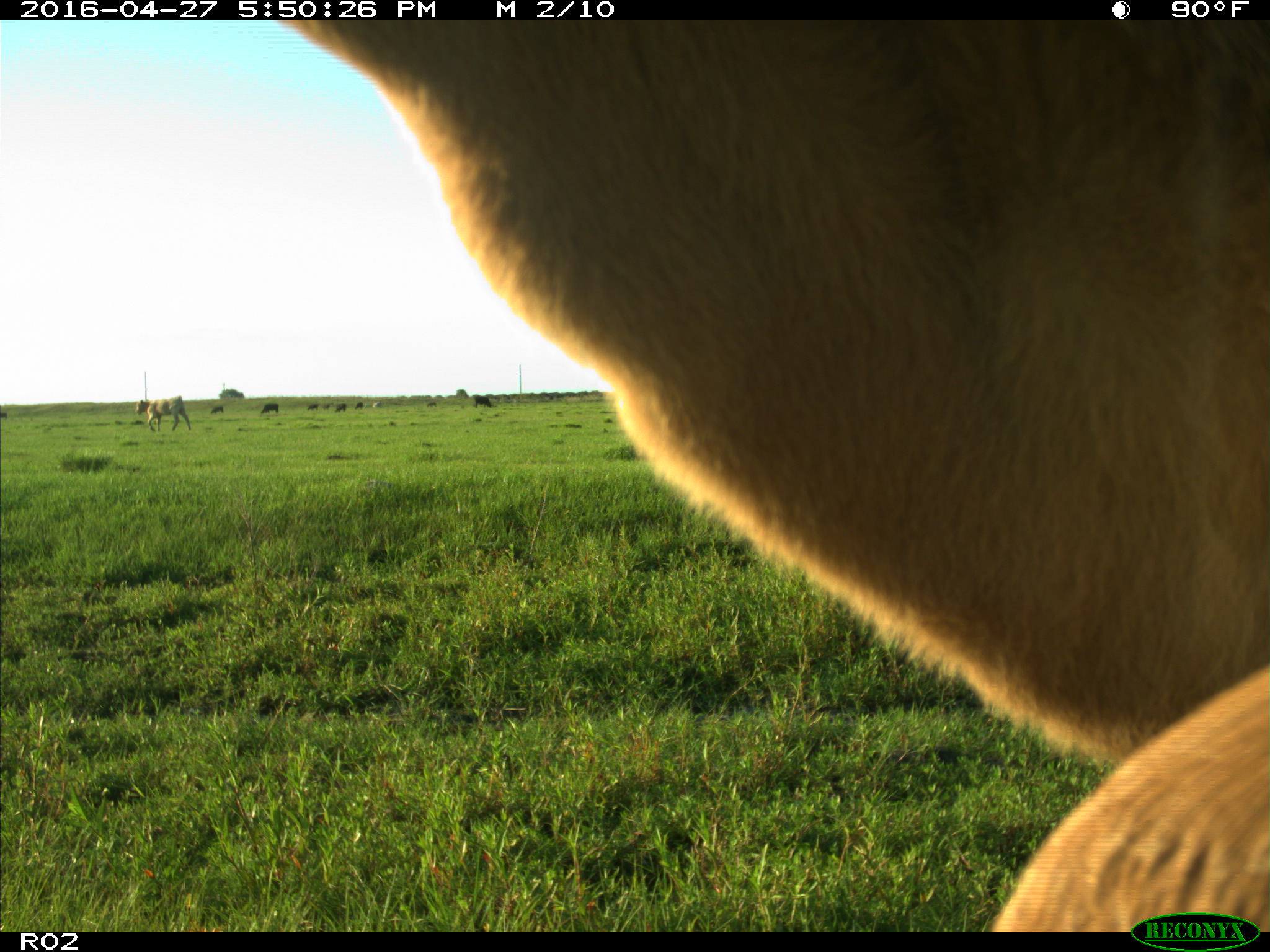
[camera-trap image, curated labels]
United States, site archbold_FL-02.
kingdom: Animalia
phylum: Chordata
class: Mammalia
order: Artiodactyla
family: Bovidae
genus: Bos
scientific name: Bos taurus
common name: domestic cow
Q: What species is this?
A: Bos taurus (domestic cow).